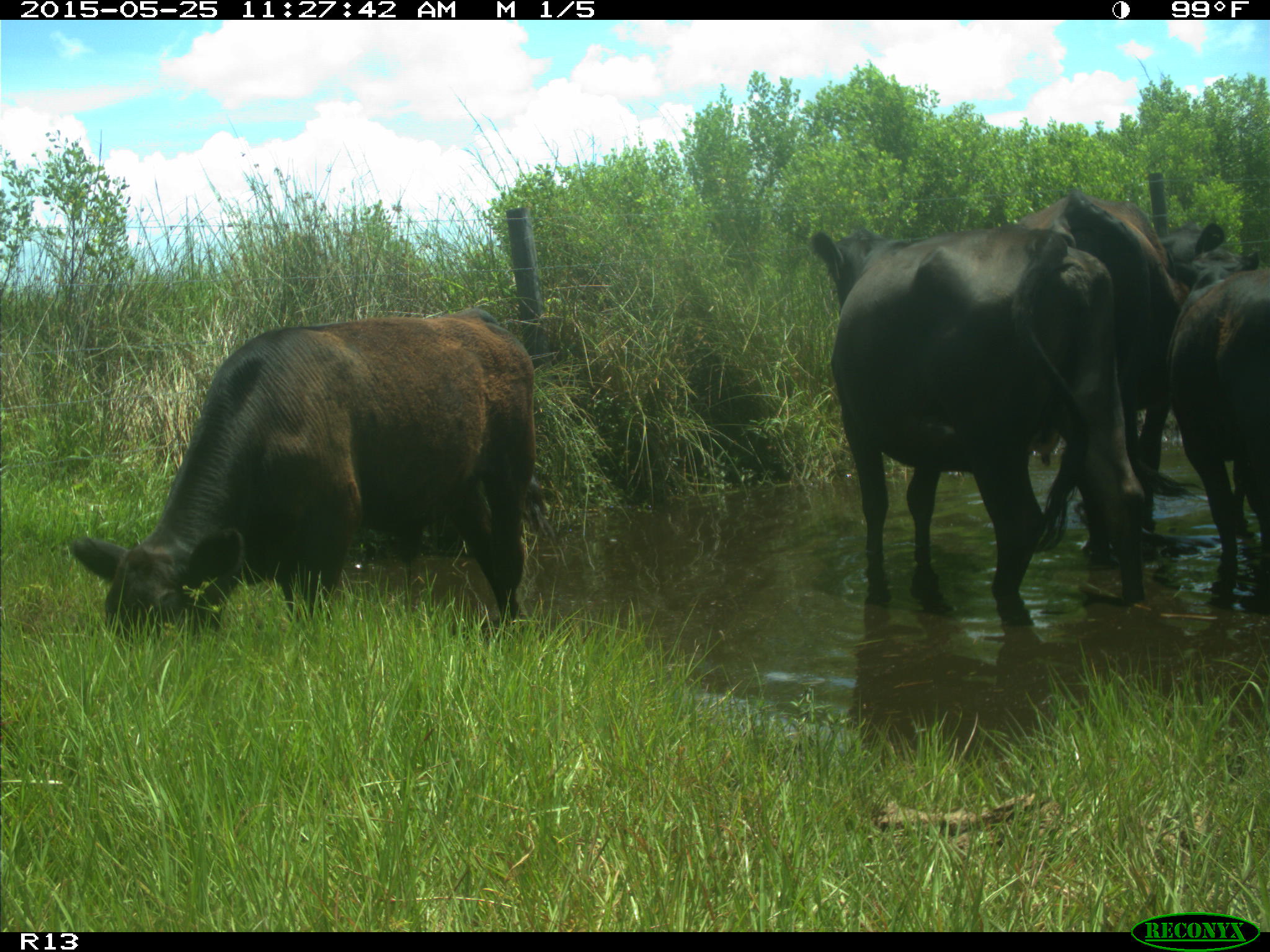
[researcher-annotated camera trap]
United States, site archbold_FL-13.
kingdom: Animalia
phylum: Chordata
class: Mammalia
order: Artiodactyla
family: Bovidae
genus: Bos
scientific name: Bos taurus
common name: domestic cow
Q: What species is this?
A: Bos taurus (domestic cow).